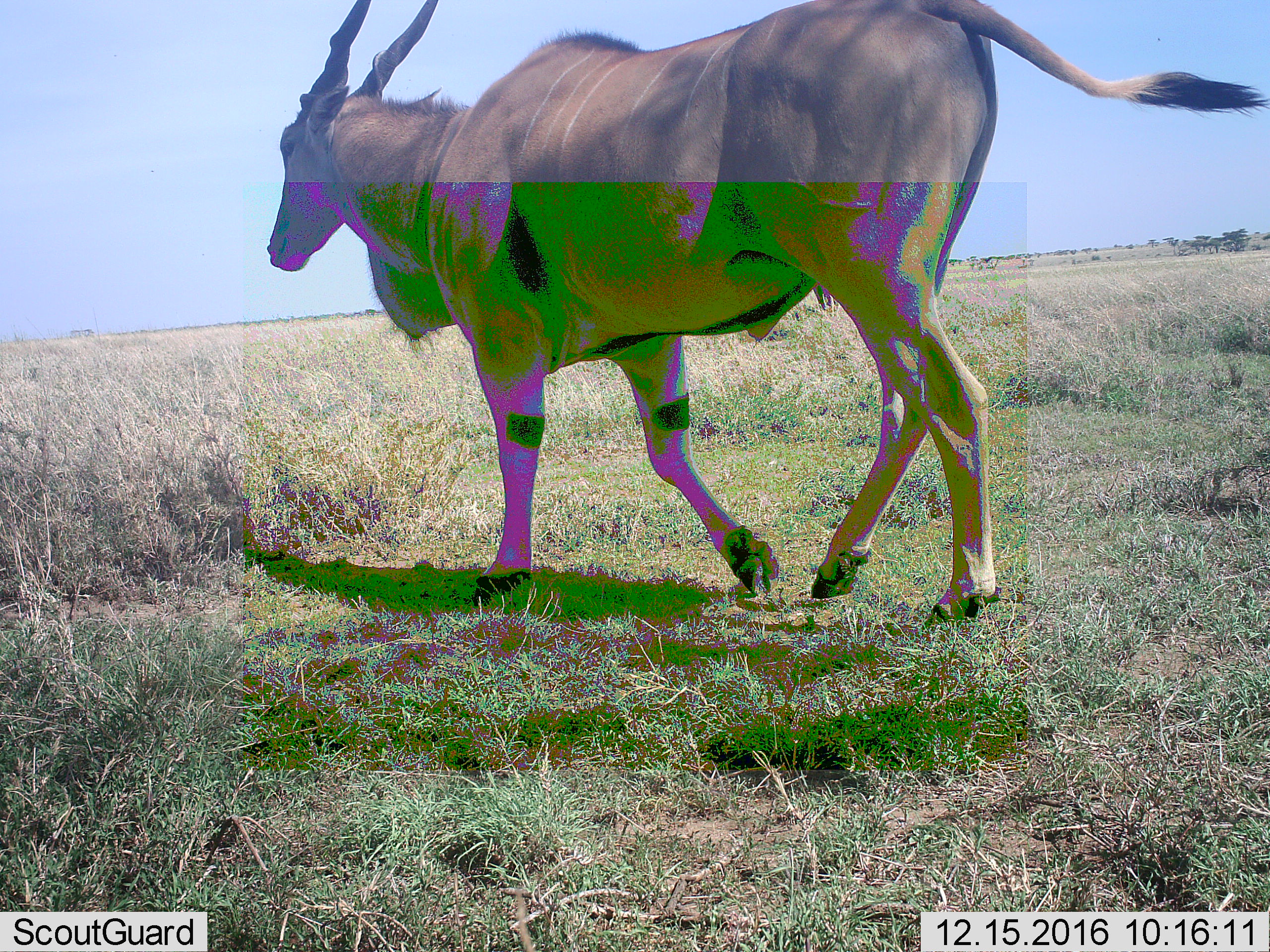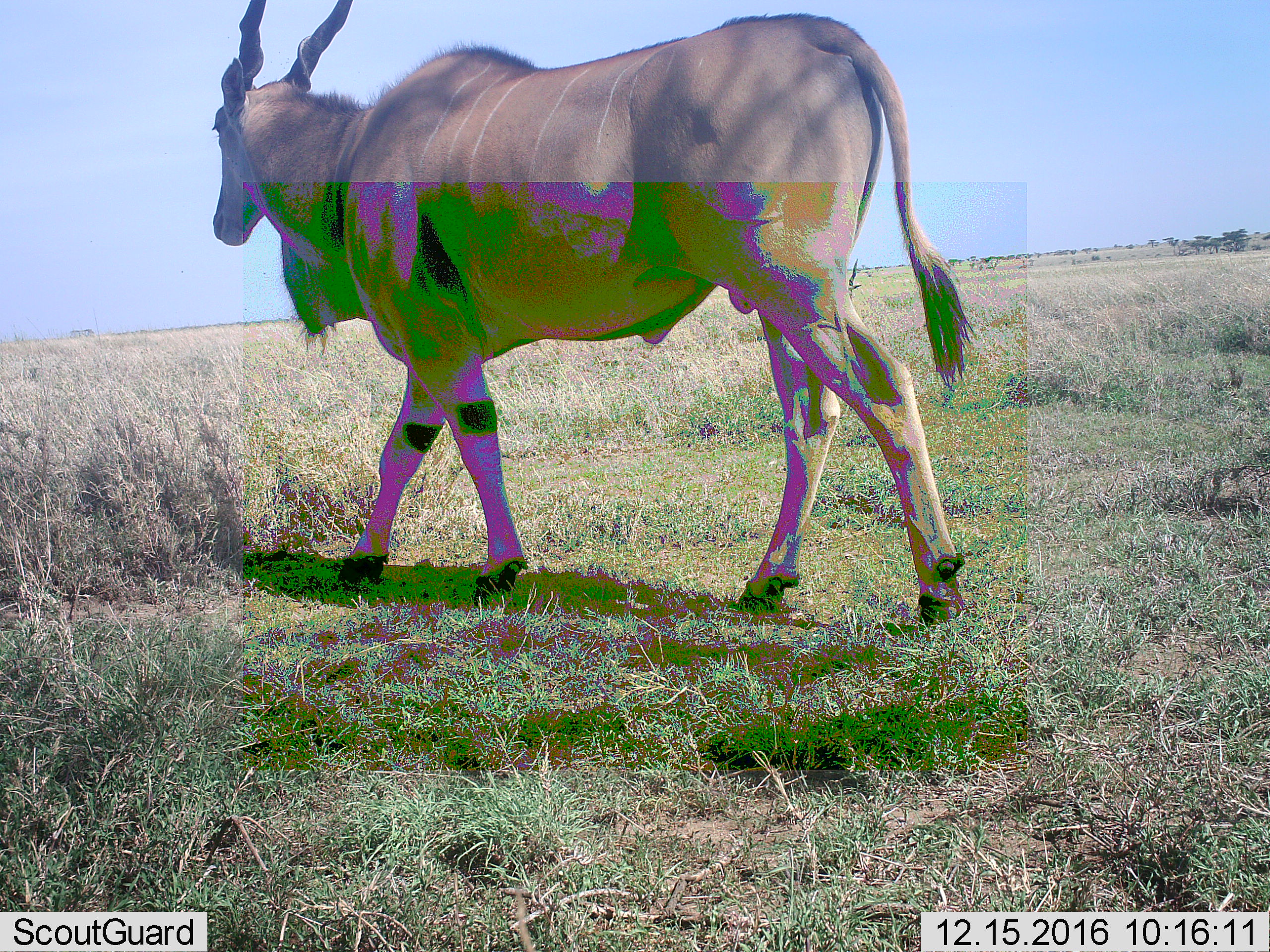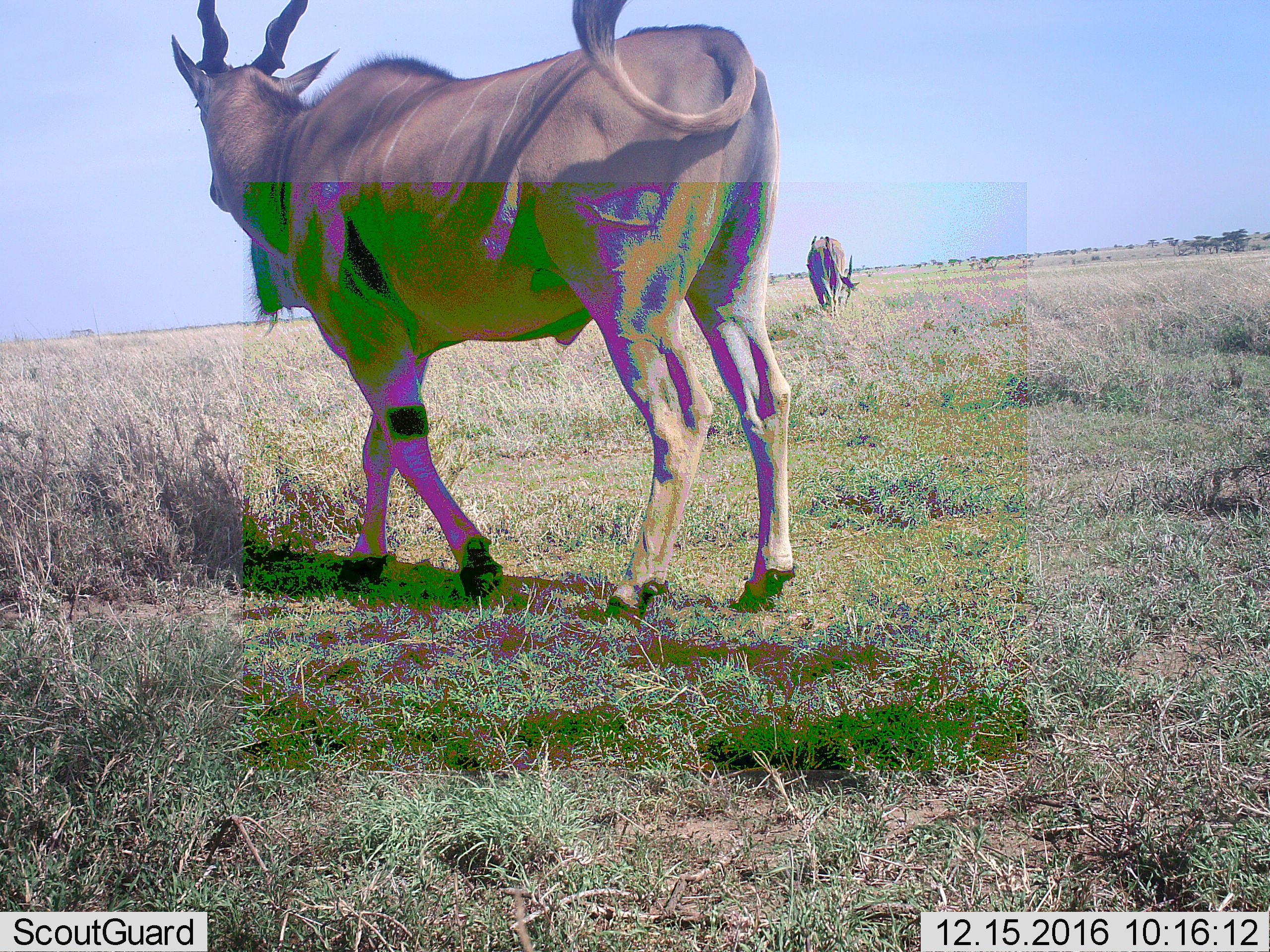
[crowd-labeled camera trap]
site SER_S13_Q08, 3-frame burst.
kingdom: Animalia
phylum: Chordata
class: Mammalia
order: Artiodactyla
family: Bovidae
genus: Tragelaphus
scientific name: Tragelaphus oryx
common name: eland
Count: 2.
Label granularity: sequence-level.